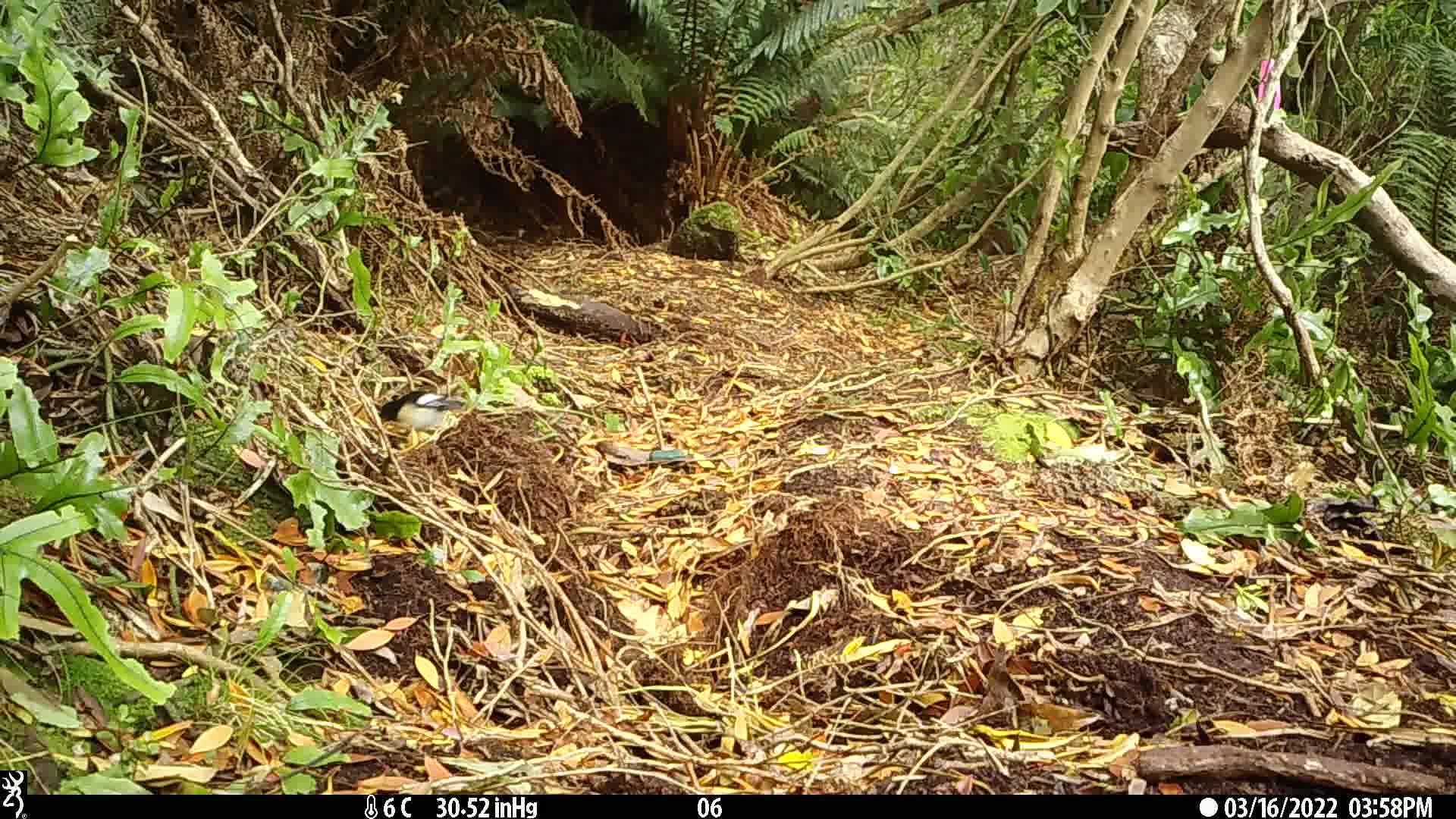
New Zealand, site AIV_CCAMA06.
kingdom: Animalia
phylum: Chordata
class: Aves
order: Passeriformes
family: Petroicidae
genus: Petroica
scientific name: Petroica macrocephala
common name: tomtit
Tomtit (Petroica macrocephala).